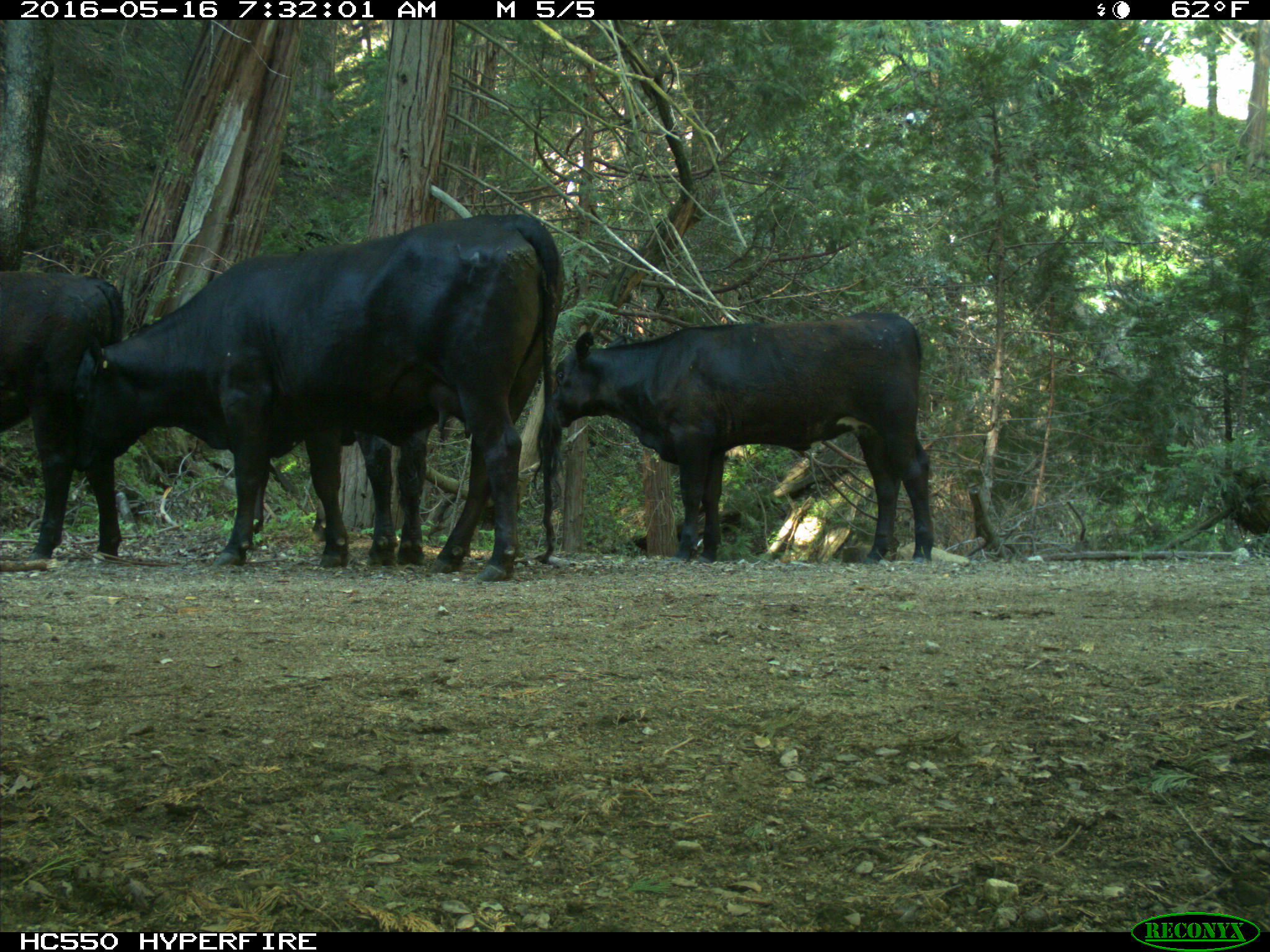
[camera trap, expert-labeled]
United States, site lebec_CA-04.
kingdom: Animalia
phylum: Chordata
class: Mammalia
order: Artiodactyla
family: Bovidae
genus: Bos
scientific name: Bos taurus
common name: domestic cow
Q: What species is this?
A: Bos taurus (domestic cow).